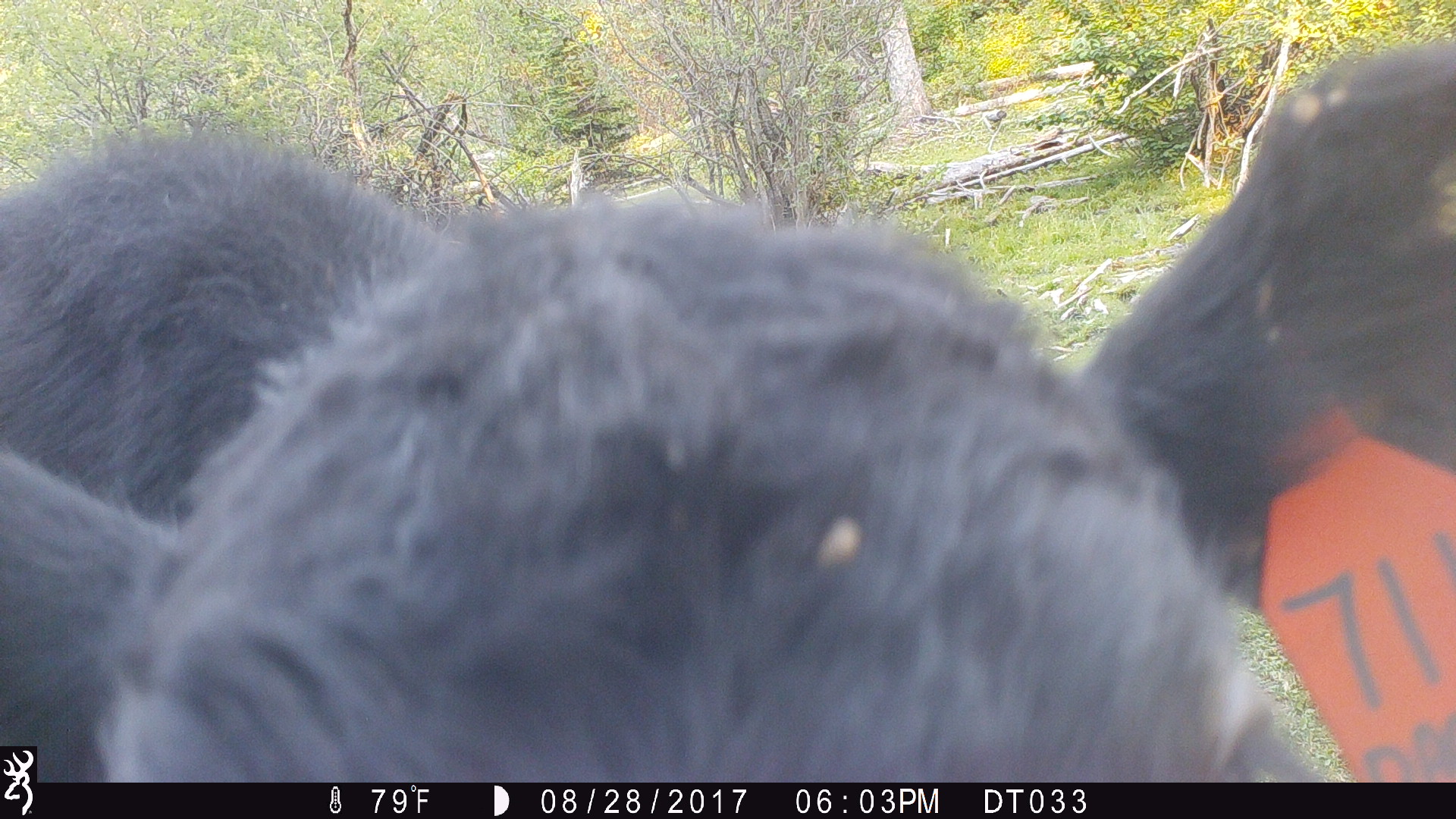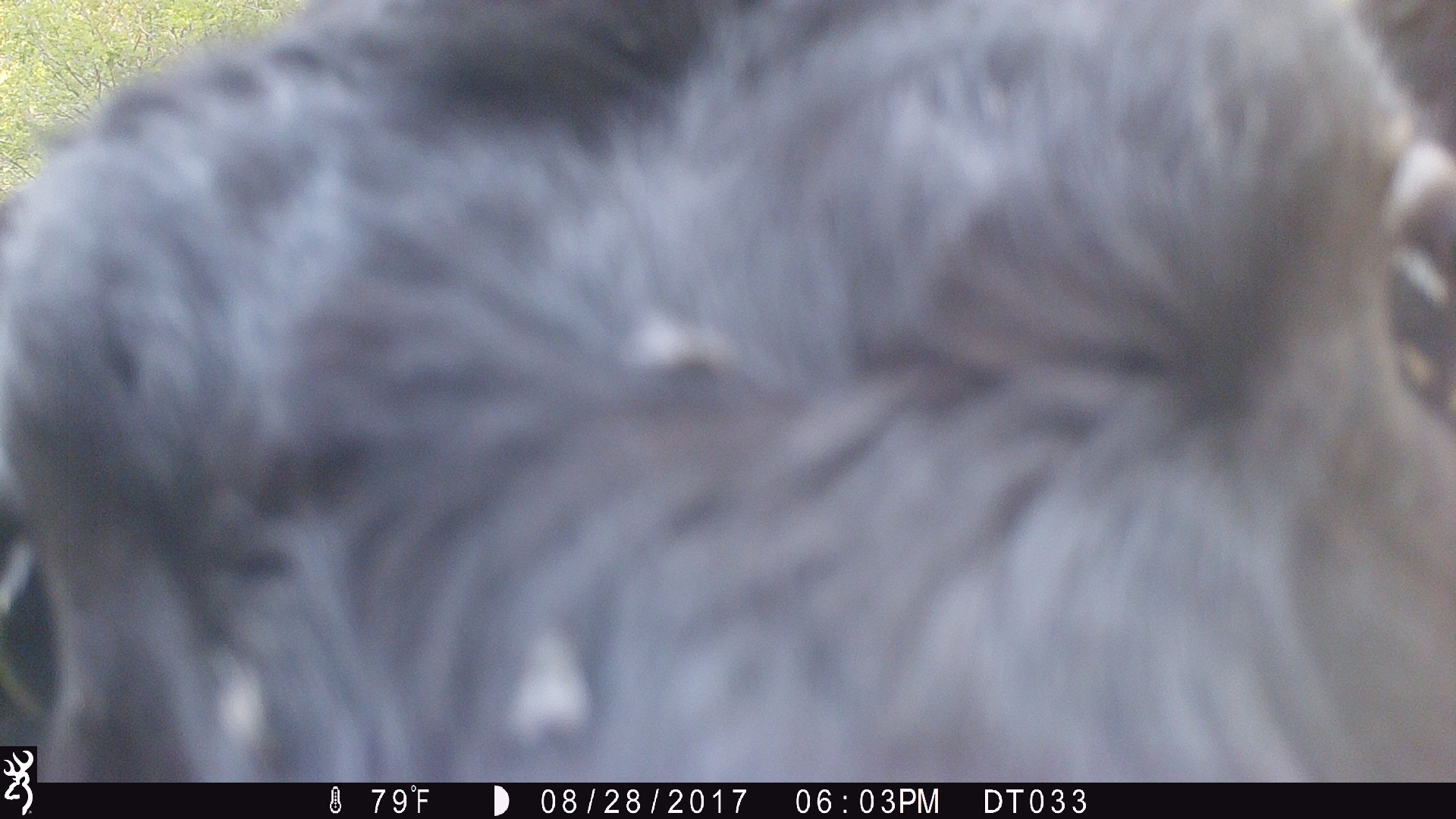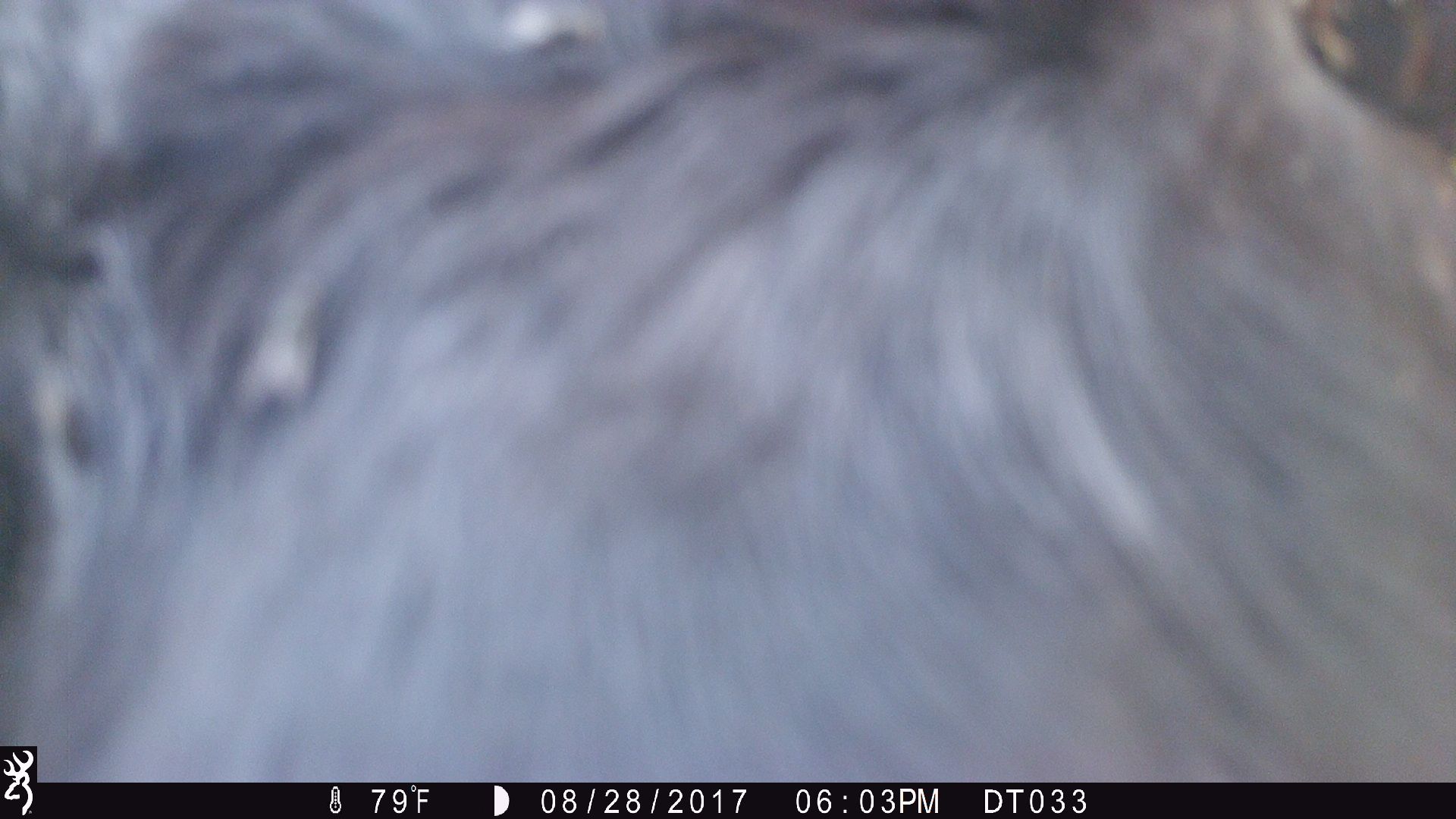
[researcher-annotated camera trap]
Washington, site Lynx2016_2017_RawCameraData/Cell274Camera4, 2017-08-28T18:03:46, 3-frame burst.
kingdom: Animalia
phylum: Chordata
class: Mammalia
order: Artiodactyla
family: Bovidae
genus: Bos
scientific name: Bos taurus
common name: domestic cattle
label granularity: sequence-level